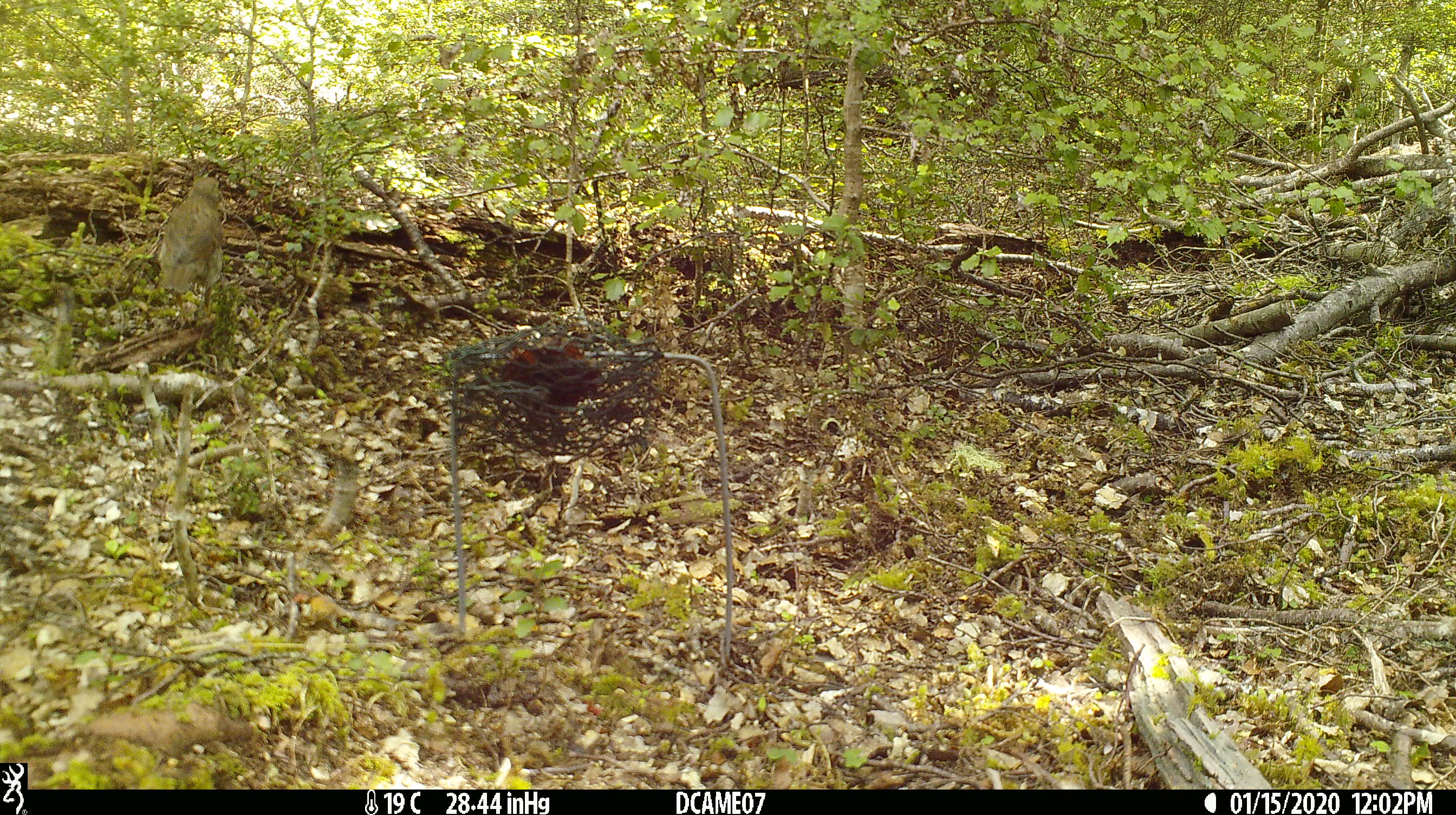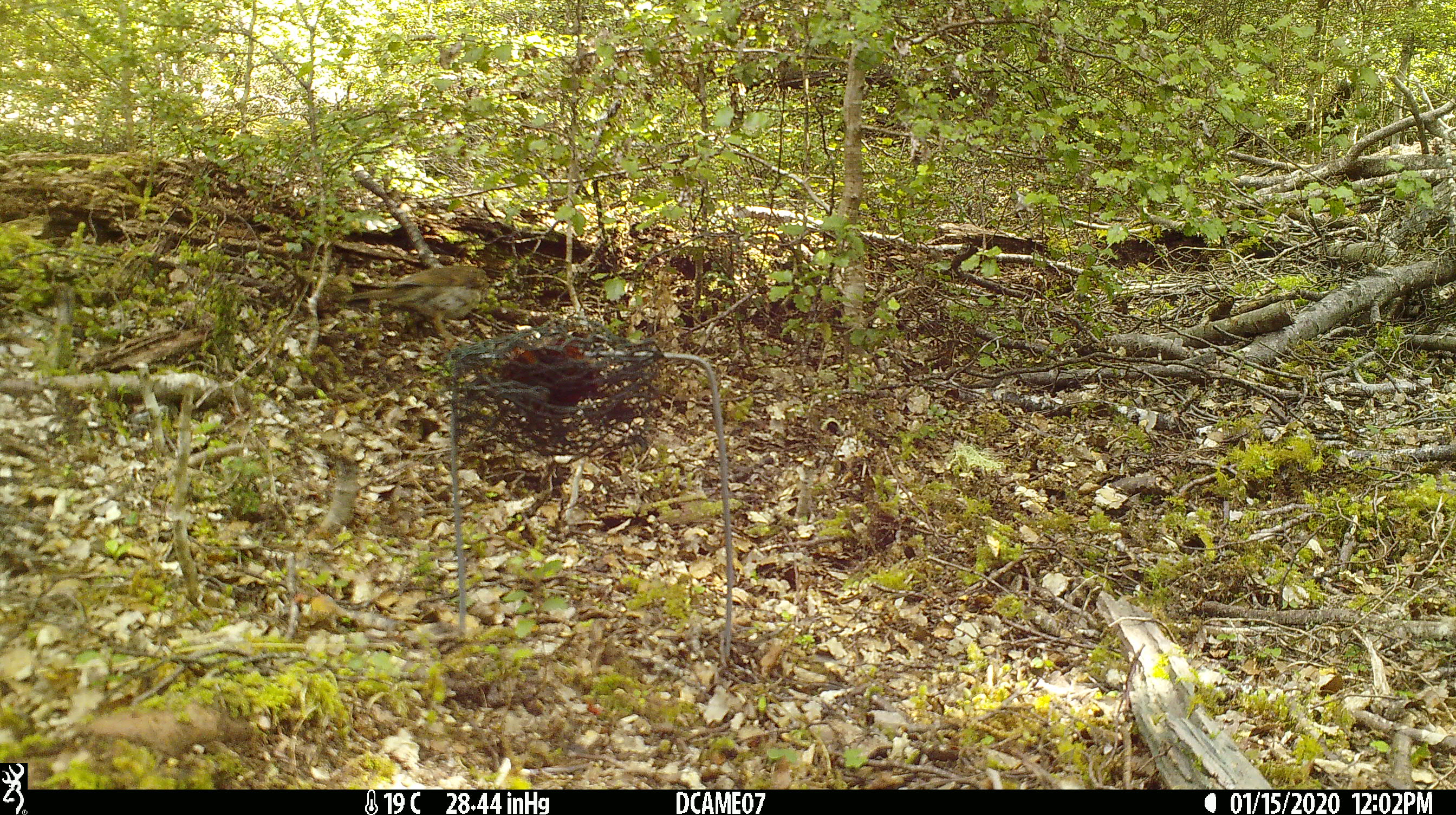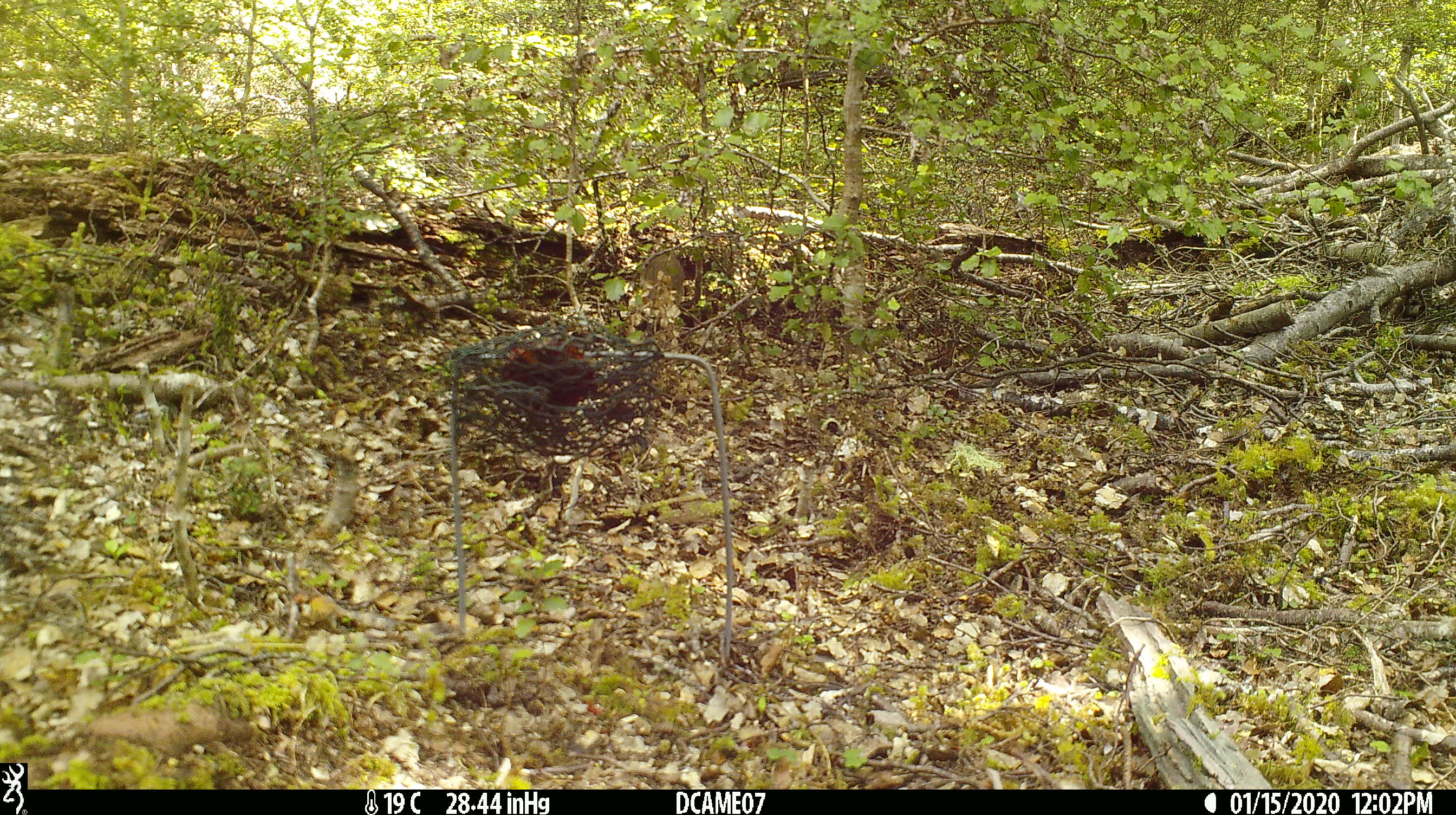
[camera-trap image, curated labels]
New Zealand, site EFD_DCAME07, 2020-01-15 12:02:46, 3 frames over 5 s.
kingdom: Animalia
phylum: Chordata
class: Aves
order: Passeriformes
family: Turdidae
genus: Turdus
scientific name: Turdus philomelos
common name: song thrush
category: thrush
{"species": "thrush (song thrush) (Turdus philomelos)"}